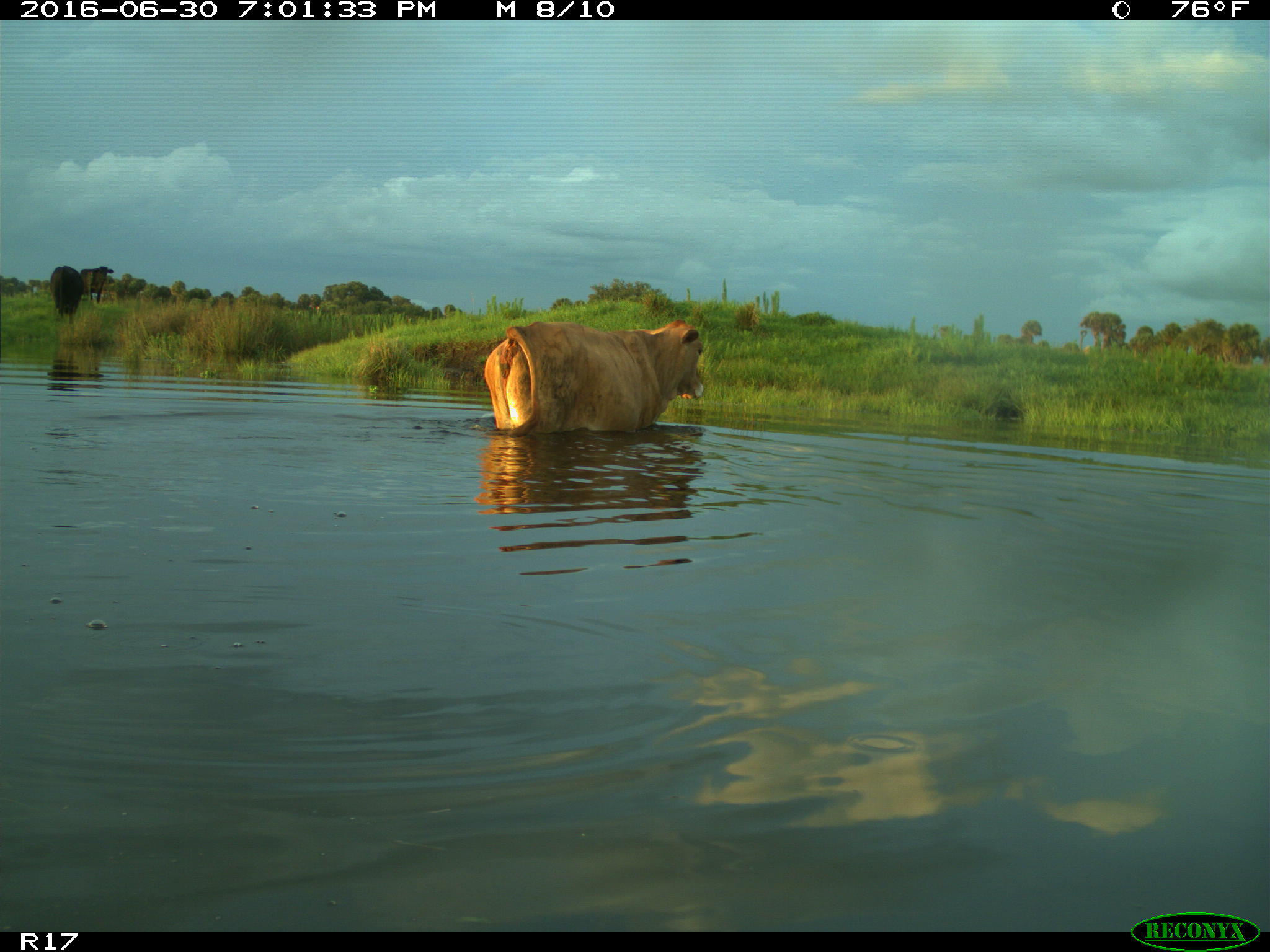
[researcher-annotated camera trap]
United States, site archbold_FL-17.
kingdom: Animalia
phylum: Chordata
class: Mammalia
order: Artiodactyla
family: Bovidae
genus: Bos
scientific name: Bos taurus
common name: domestic cow